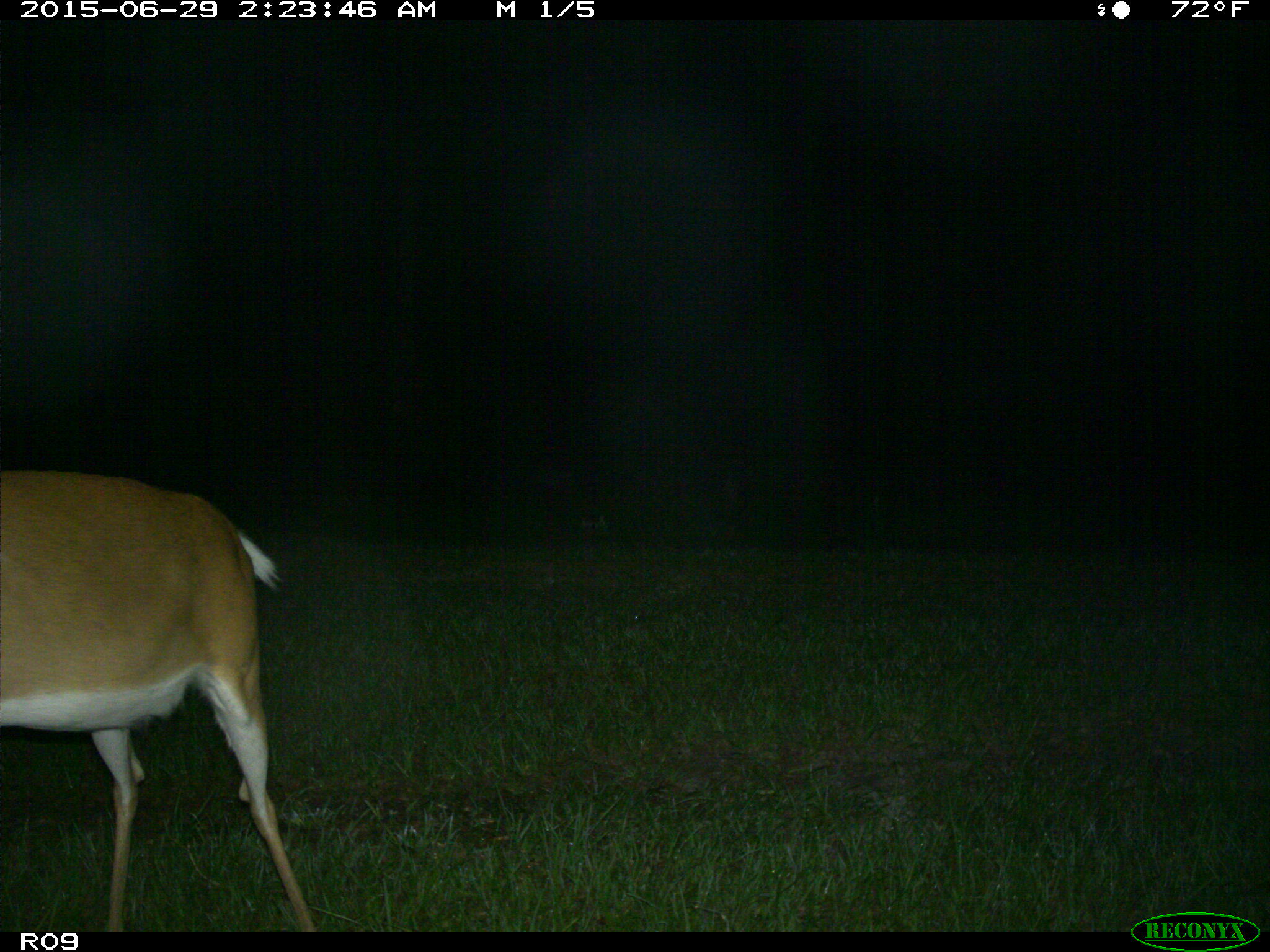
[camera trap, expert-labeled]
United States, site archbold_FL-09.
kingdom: Animalia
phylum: Chordata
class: Mammalia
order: Artiodactyla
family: Cervidae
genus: Odocoileus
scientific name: Odocoileus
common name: deer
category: unidentified deer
Unidentified deer (deer) (Odocoileus).